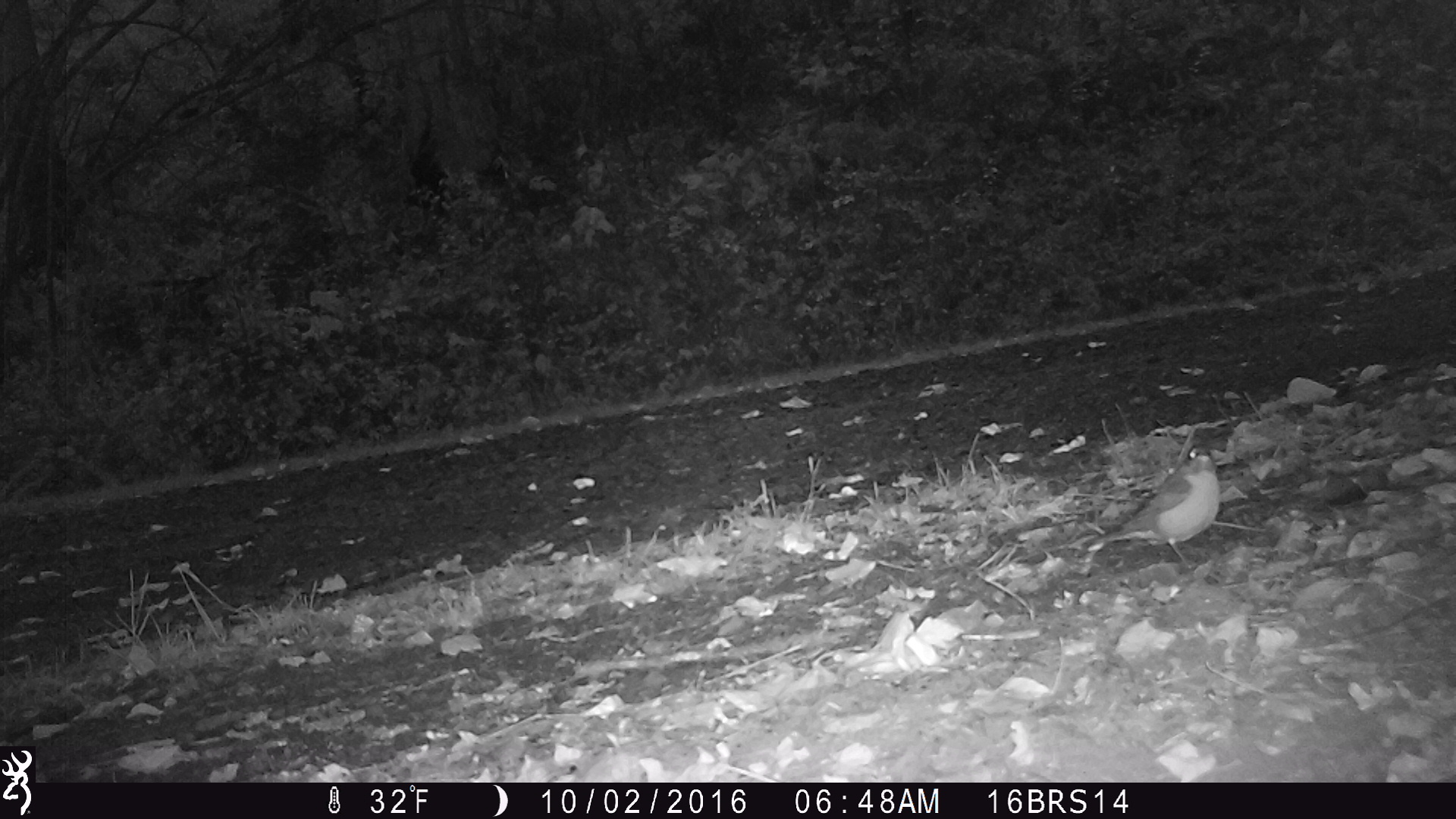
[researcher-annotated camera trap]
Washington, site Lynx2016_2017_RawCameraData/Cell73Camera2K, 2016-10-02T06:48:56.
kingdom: Animalia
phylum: Chordata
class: Aves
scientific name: Aves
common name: birds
Aves (birds). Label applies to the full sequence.